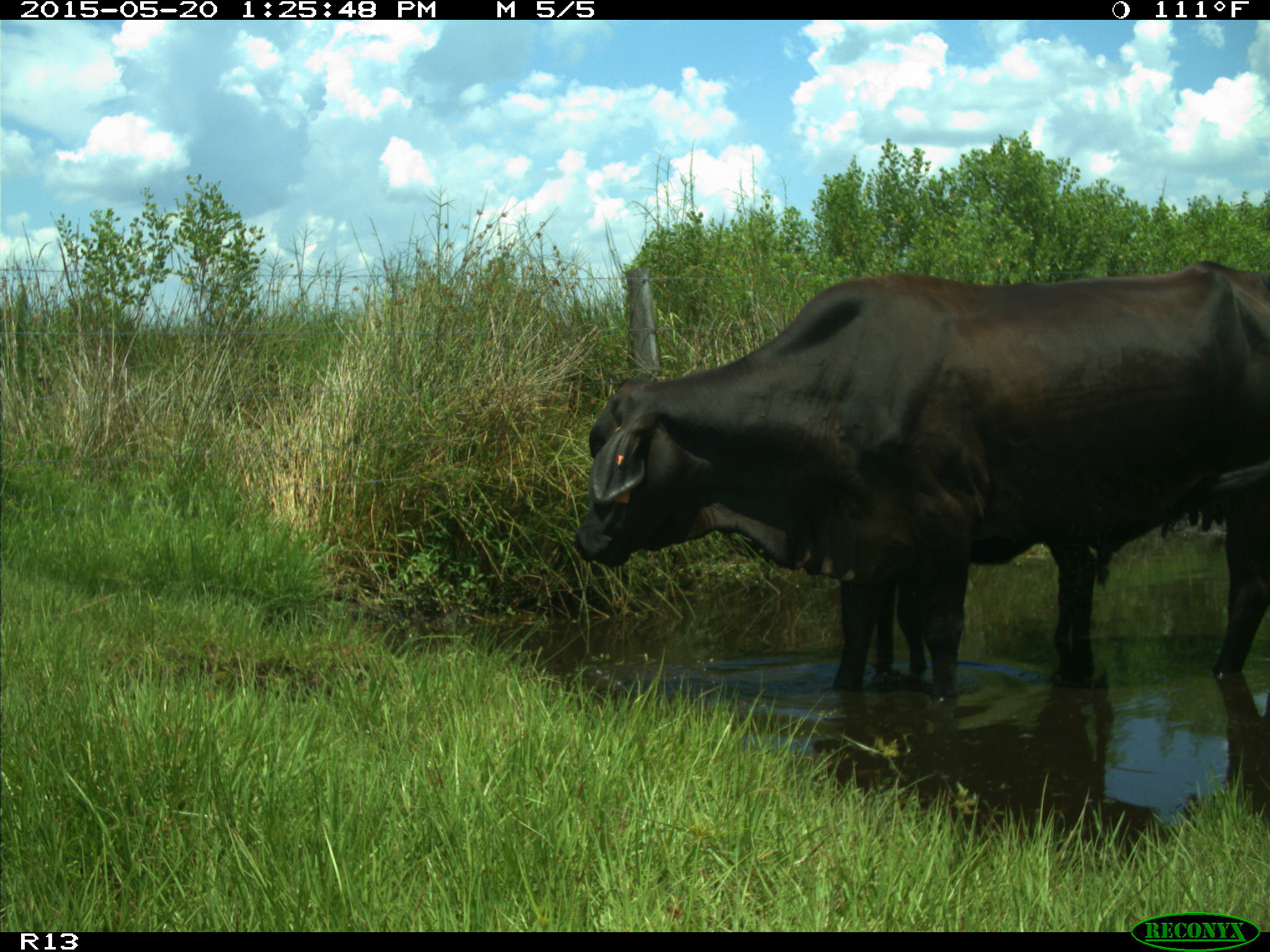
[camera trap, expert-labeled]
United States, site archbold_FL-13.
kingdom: Animalia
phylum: Chordata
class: Mammalia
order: Artiodactyla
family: Bovidae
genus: Bos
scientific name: Bos taurus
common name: domestic cow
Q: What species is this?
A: Bos taurus (domestic cow).